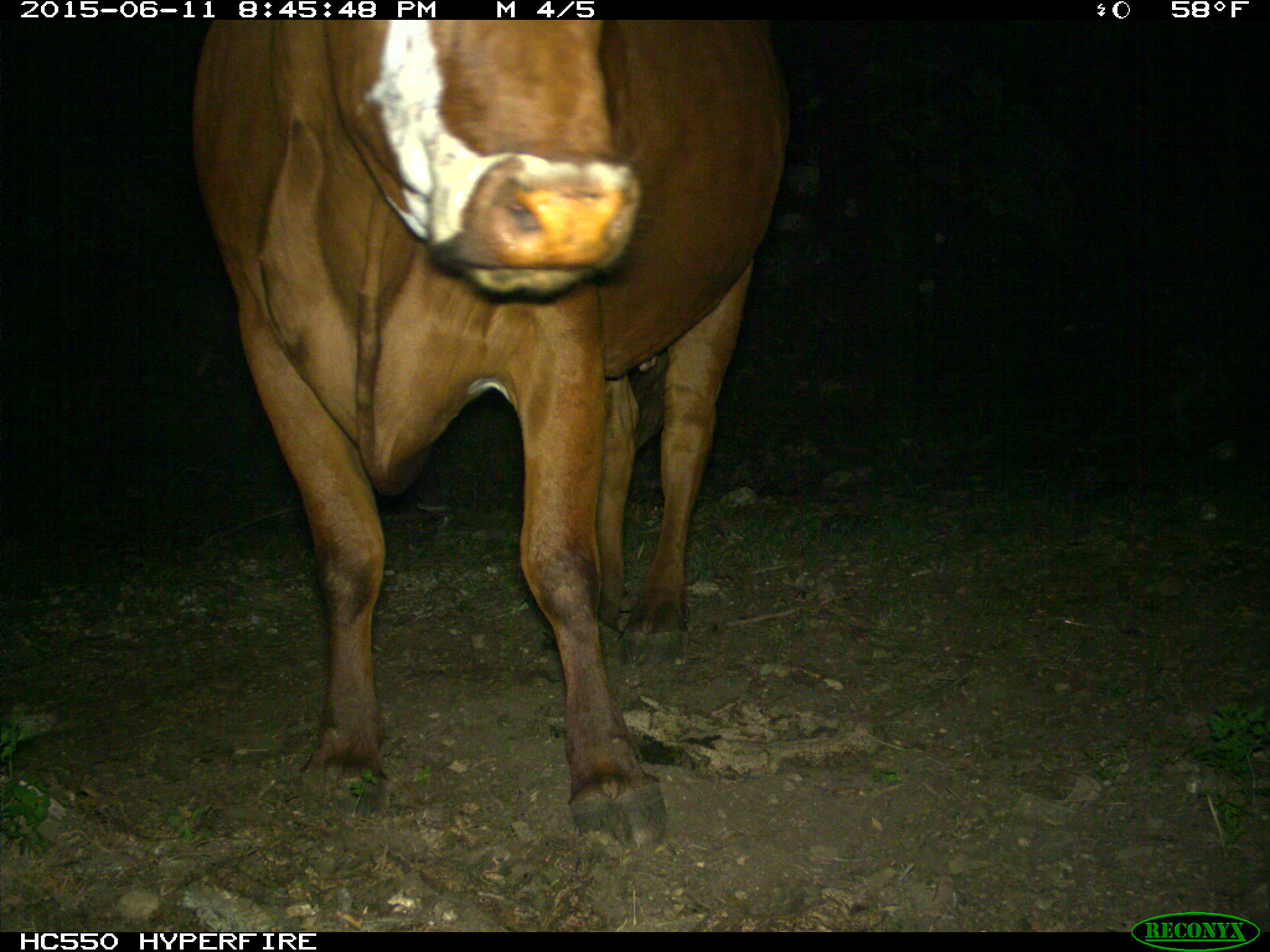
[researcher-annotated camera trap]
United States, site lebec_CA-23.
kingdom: Animalia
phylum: Chordata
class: Mammalia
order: Artiodactyla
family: Bovidae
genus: Bos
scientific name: Bos taurus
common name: domestic cow